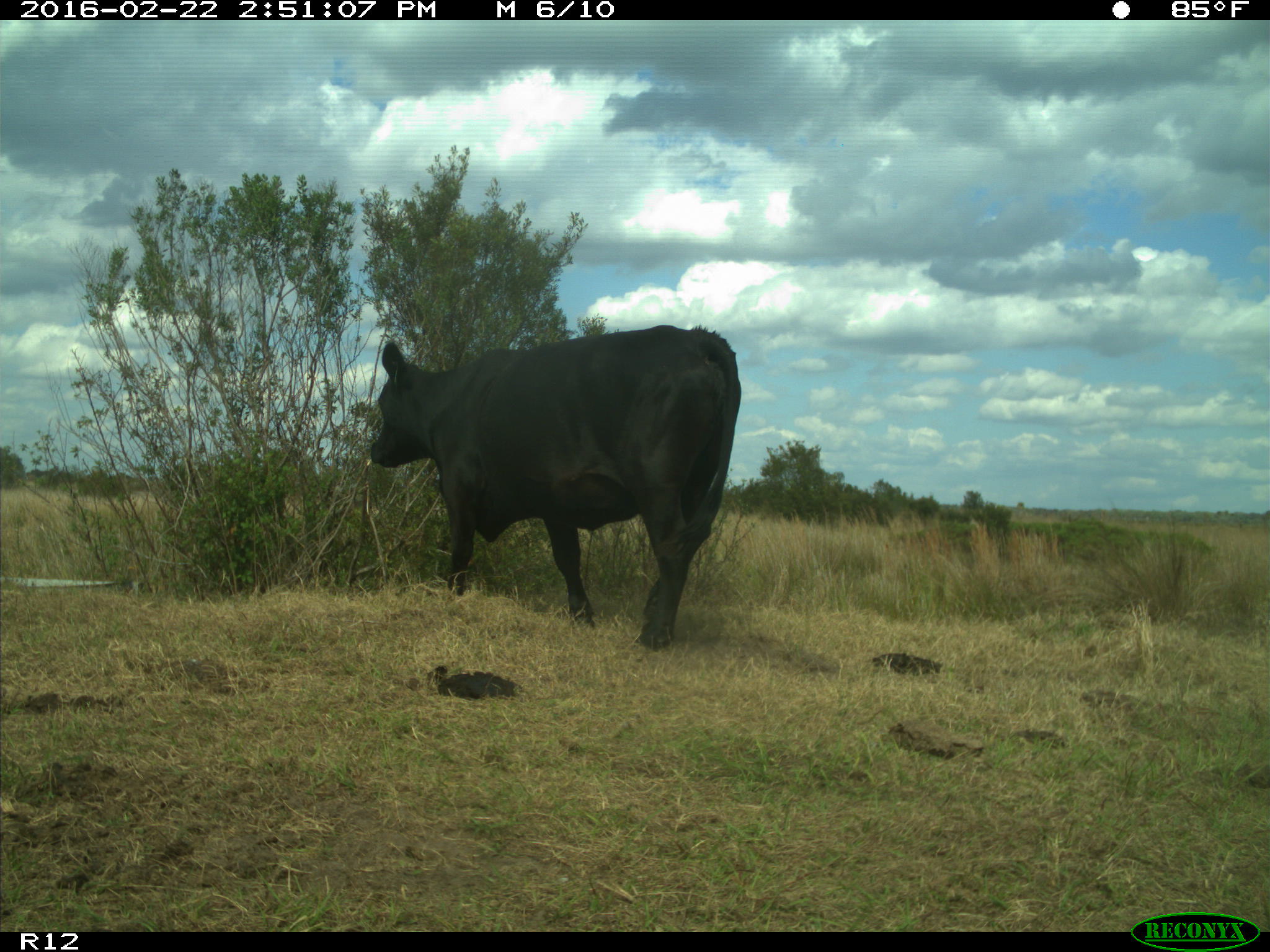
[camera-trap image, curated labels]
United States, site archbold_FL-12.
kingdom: Animalia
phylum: Chordata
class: Mammalia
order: Artiodactyla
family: Bovidae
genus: Bos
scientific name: Bos taurus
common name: domestic cow